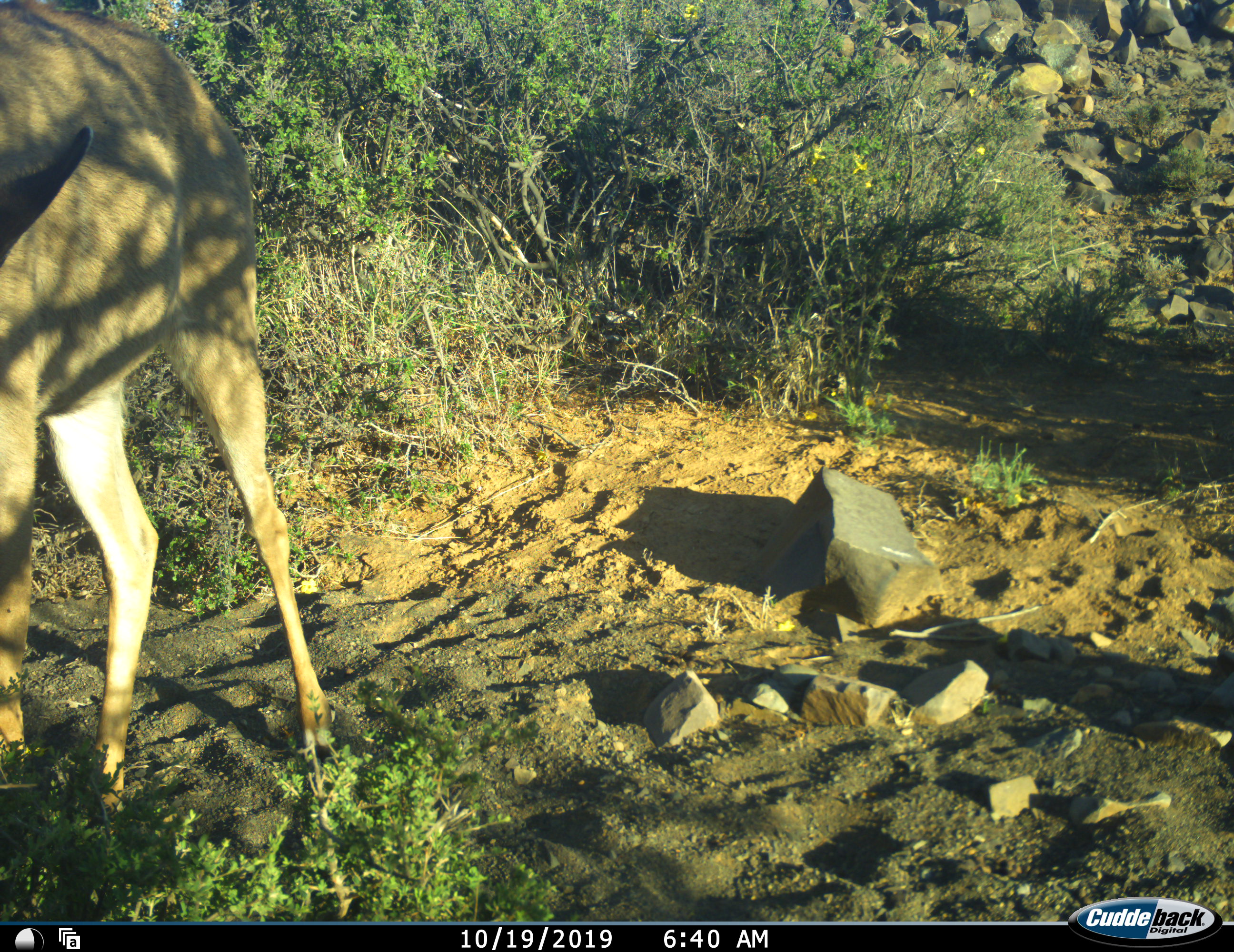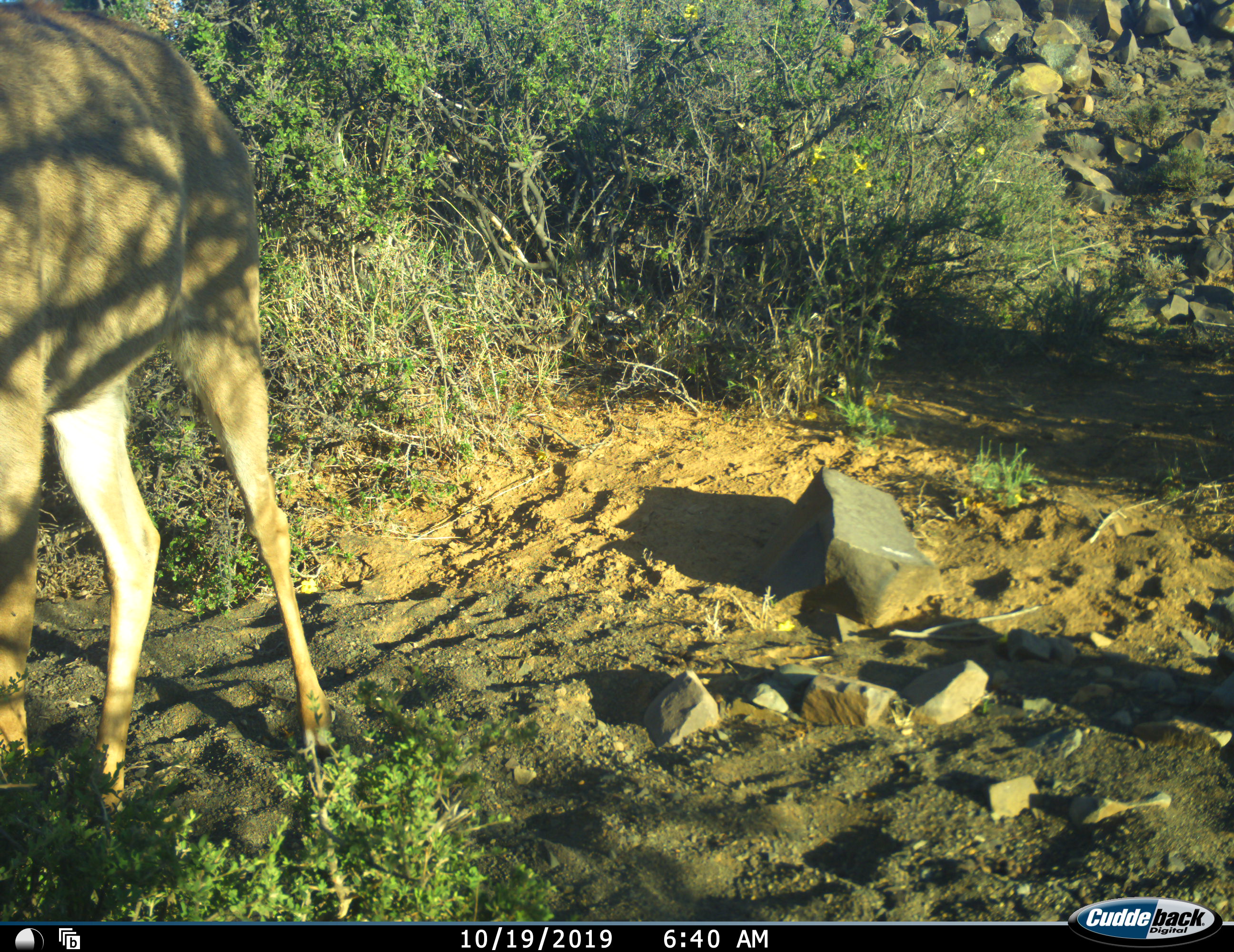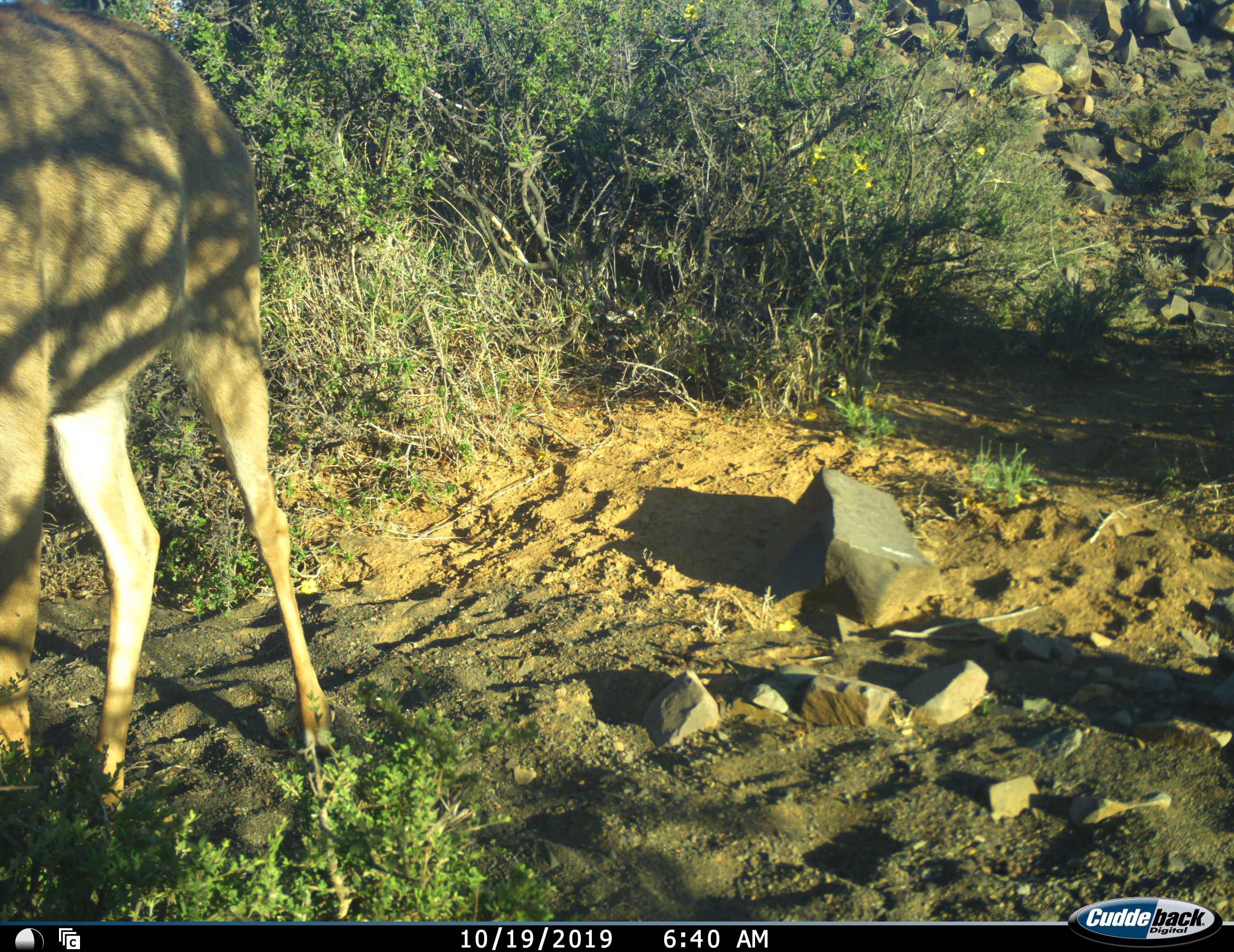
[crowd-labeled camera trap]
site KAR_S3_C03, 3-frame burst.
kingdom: Animalia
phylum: Chordata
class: Mammalia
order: Artiodactyla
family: Bovidae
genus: Redunca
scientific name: Redunca fulvorufula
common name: mountain reedbuck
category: reedbuckmountain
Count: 1.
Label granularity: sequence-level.